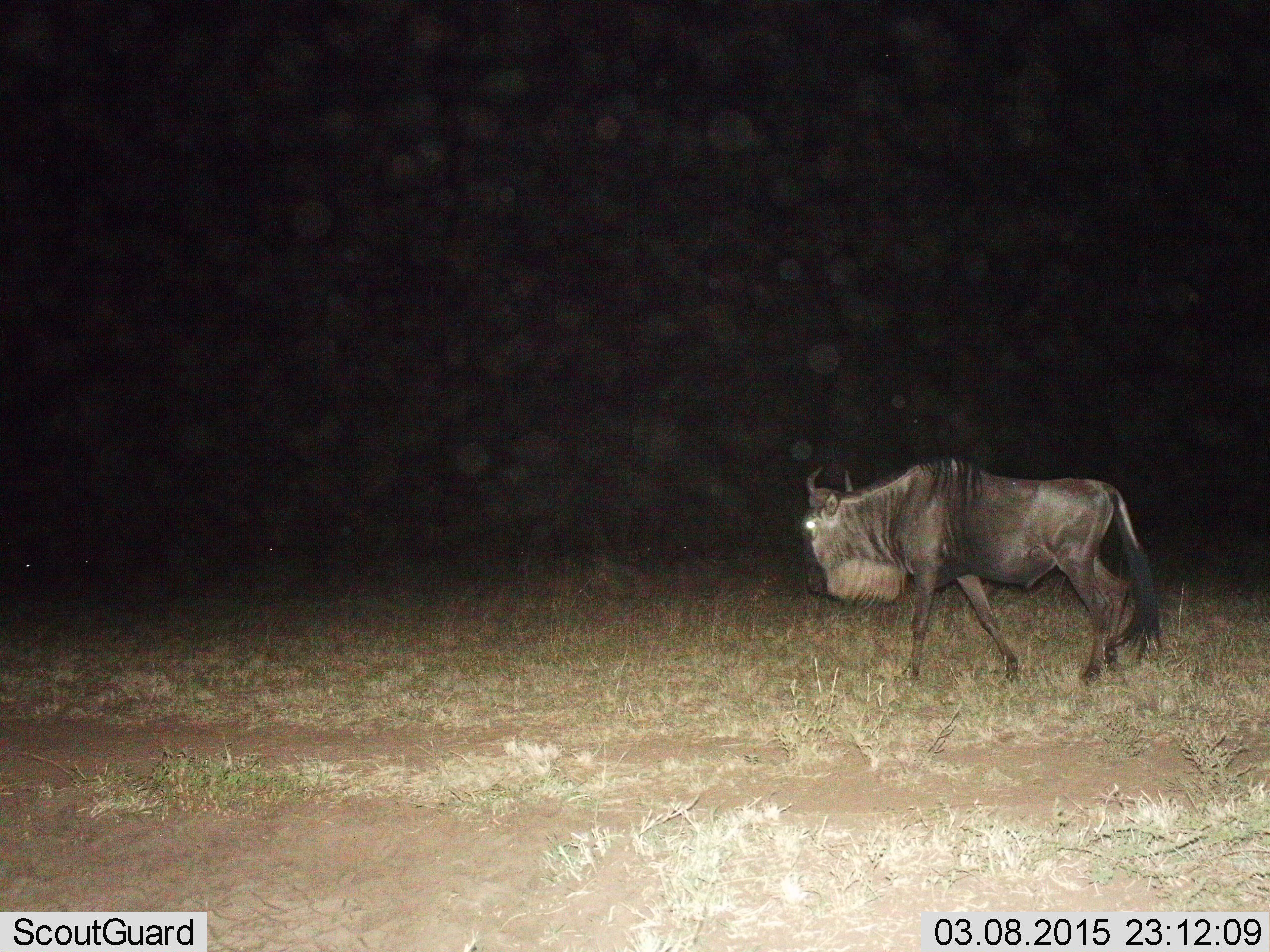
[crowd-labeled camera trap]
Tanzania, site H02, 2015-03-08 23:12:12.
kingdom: Animalia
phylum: Chordata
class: Mammalia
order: Artiodactyla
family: Bovidae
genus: Connochaetes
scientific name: Connochaetes taurinus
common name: blue wildebeest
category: wildebeest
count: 1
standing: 10%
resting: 0%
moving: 90%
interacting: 0%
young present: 0%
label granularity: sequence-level